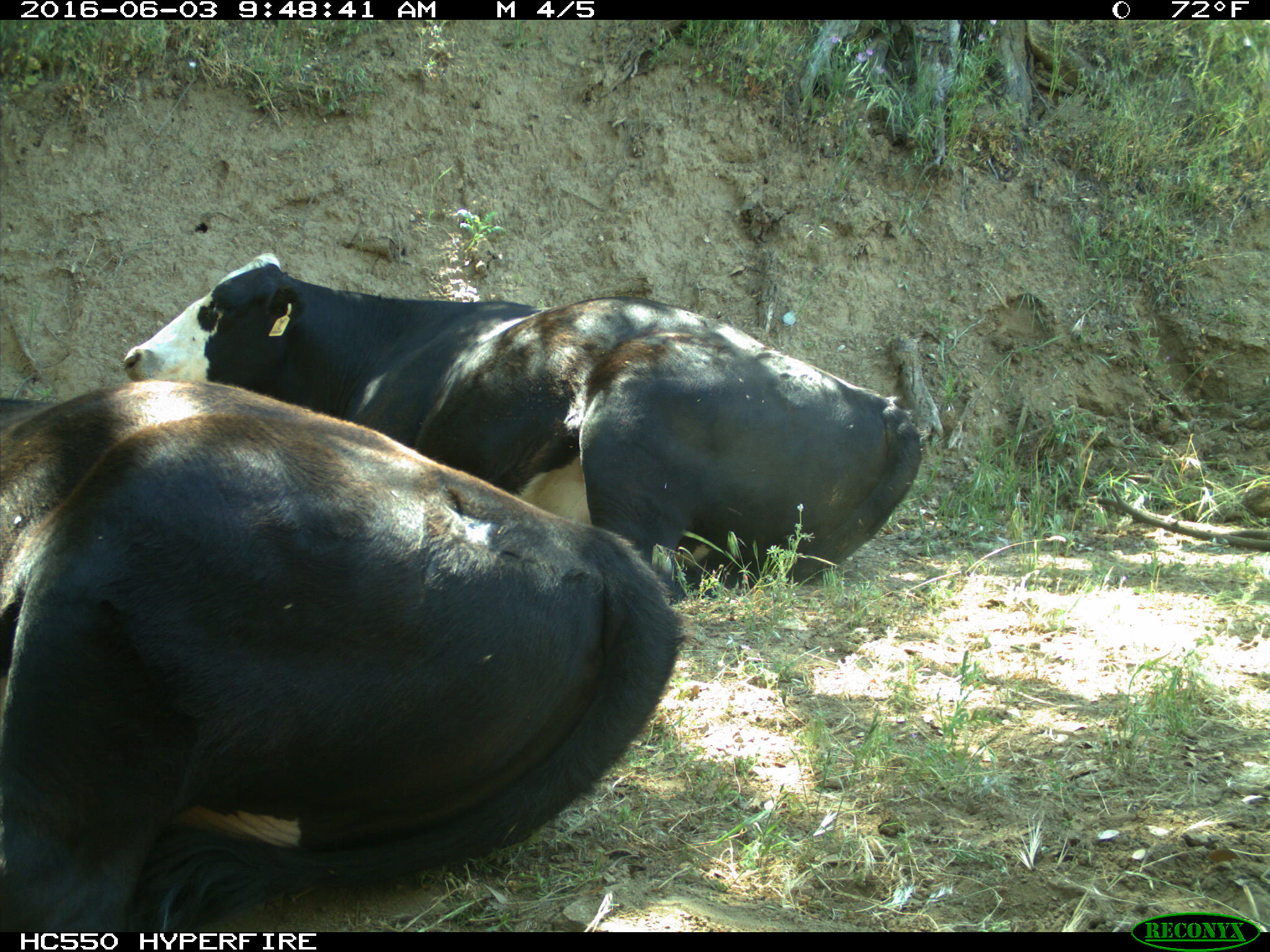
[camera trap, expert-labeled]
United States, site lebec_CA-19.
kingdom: Animalia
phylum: Chordata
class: Mammalia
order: Artiodactyla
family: Bovidae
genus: Bos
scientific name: Bos taurus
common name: domestic cow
Bos taurus (domestic cow).